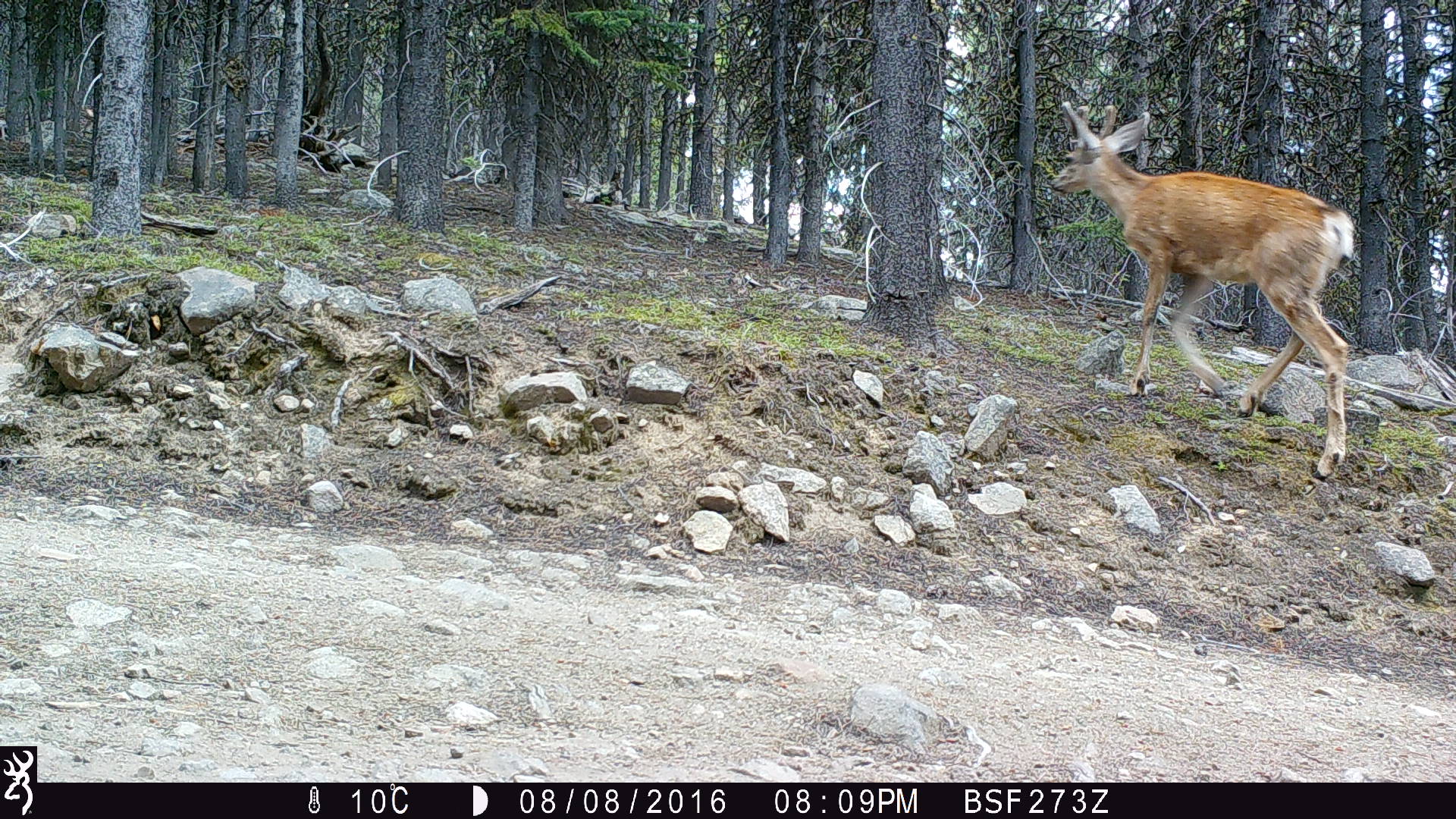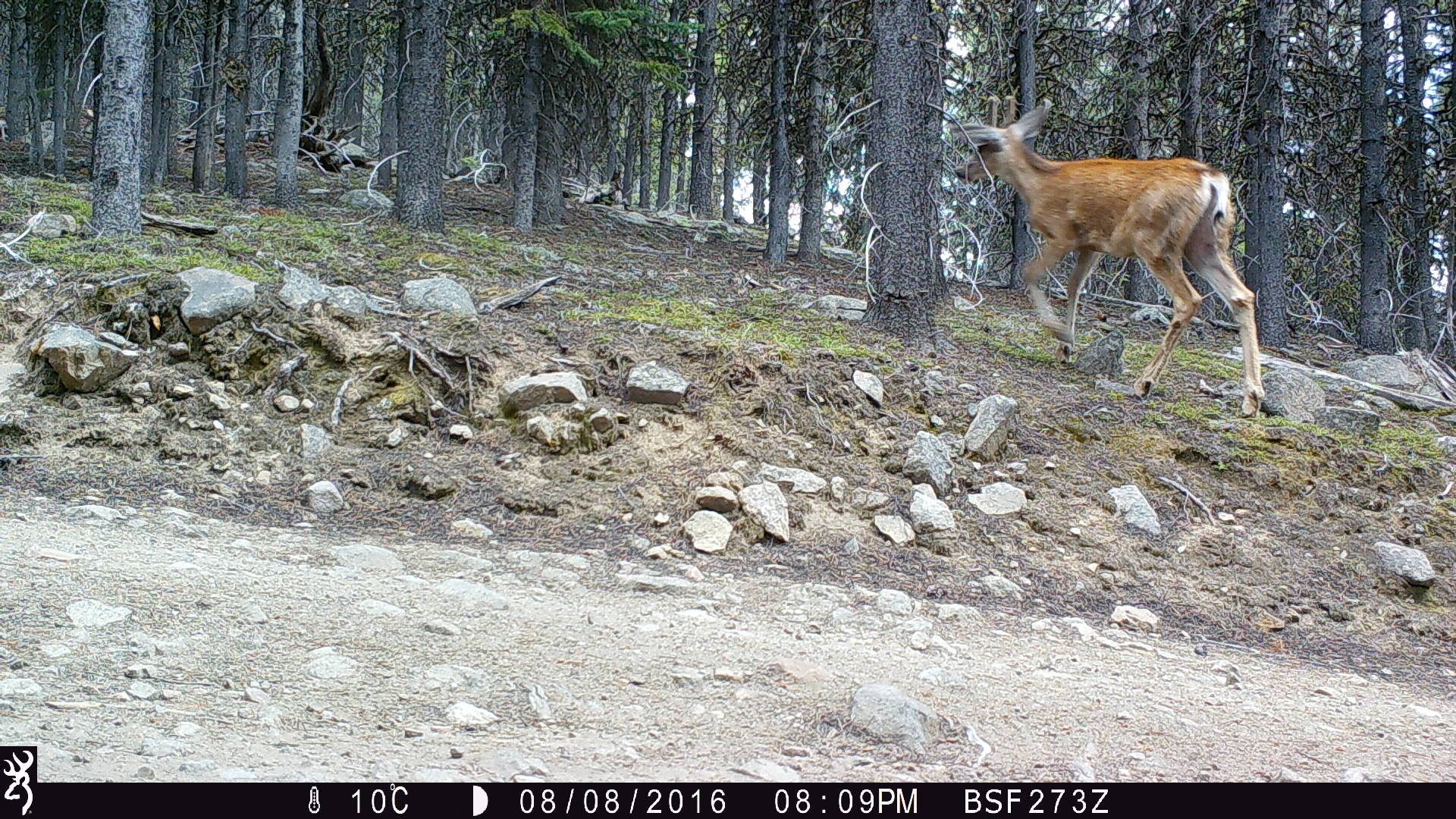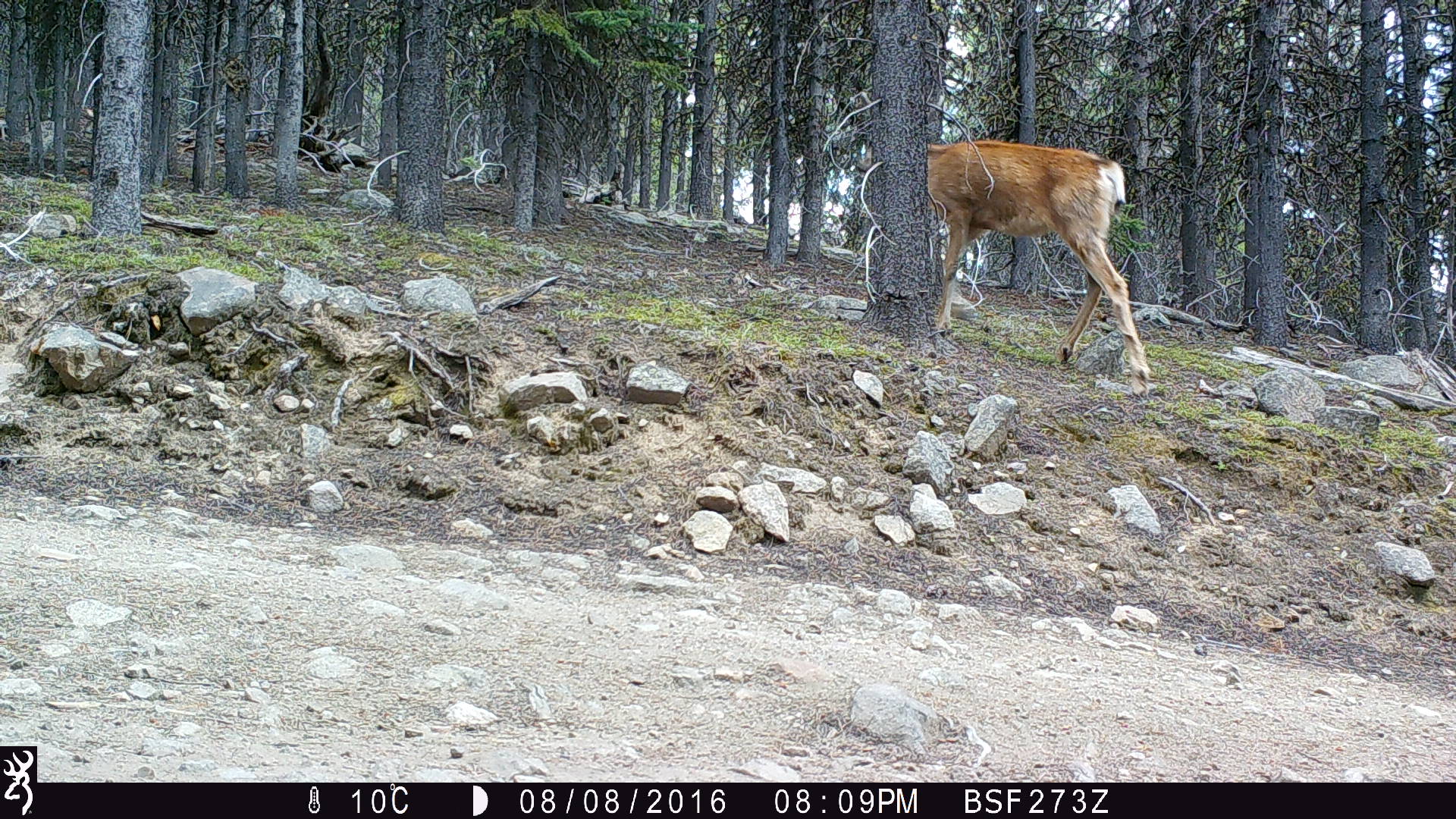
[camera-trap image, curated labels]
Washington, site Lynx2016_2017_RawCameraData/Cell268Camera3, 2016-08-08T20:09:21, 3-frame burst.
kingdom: Animalia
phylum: Chordata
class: Mammalia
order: Artiodactyla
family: Cervidae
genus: Odocoileus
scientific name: Odocoileus hemionus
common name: mule deer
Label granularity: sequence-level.